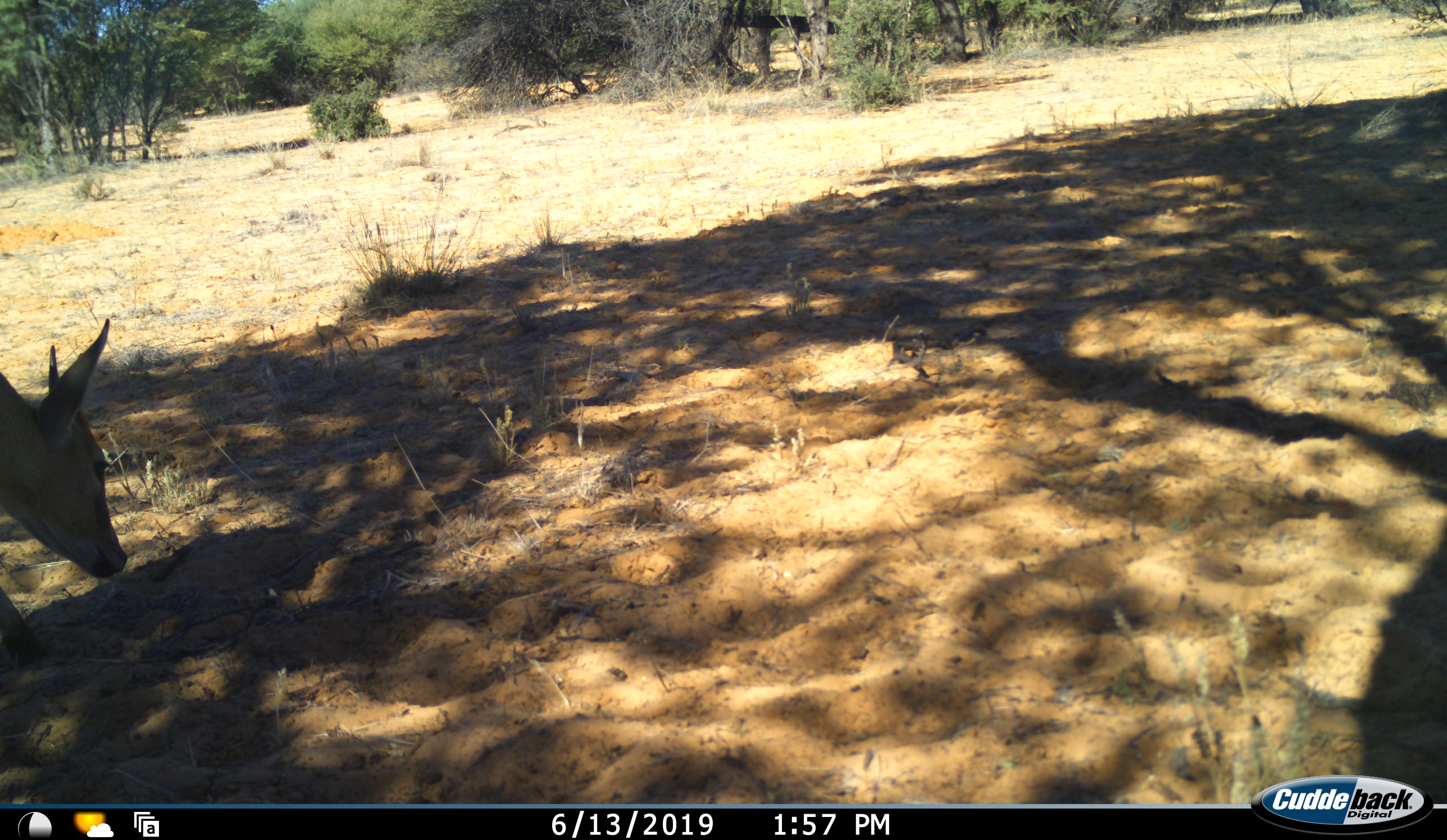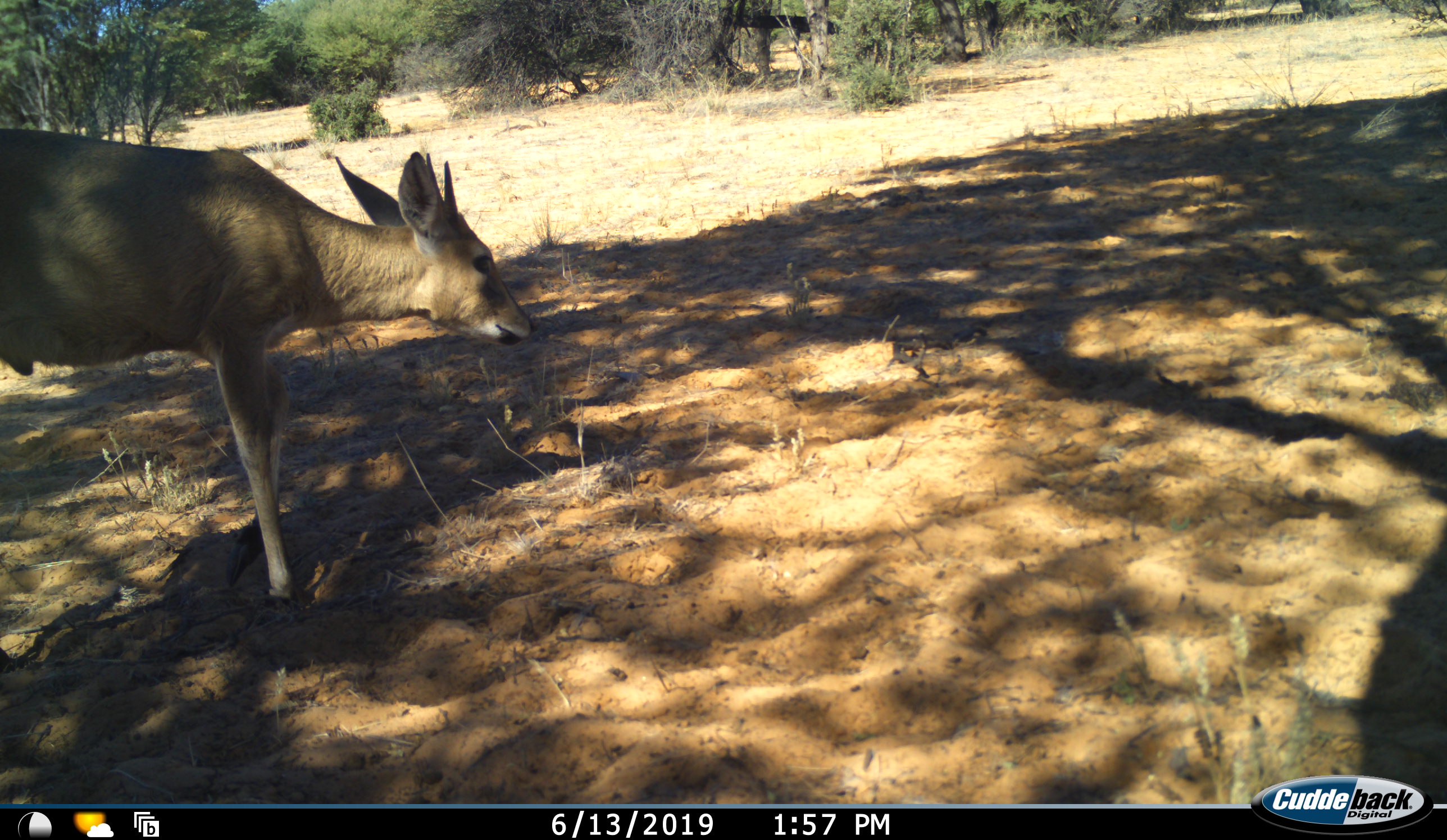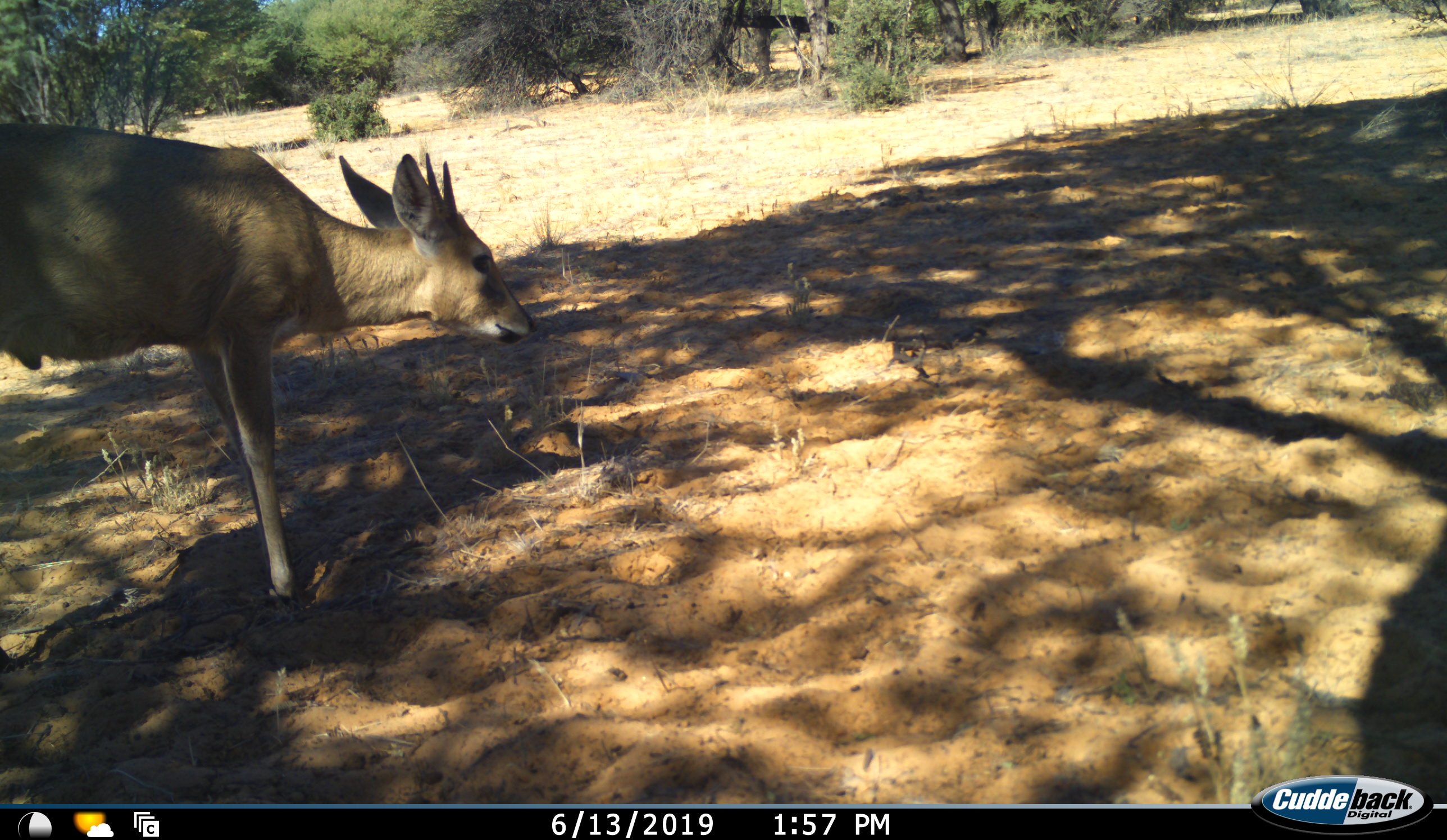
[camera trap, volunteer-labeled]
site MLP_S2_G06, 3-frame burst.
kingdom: Animalia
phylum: Chordata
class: Mammalia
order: Artiodactyla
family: Bovidae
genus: Sylvicapra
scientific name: Sylvicapra grimmia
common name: common duiker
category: duikercommongrey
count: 1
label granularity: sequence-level